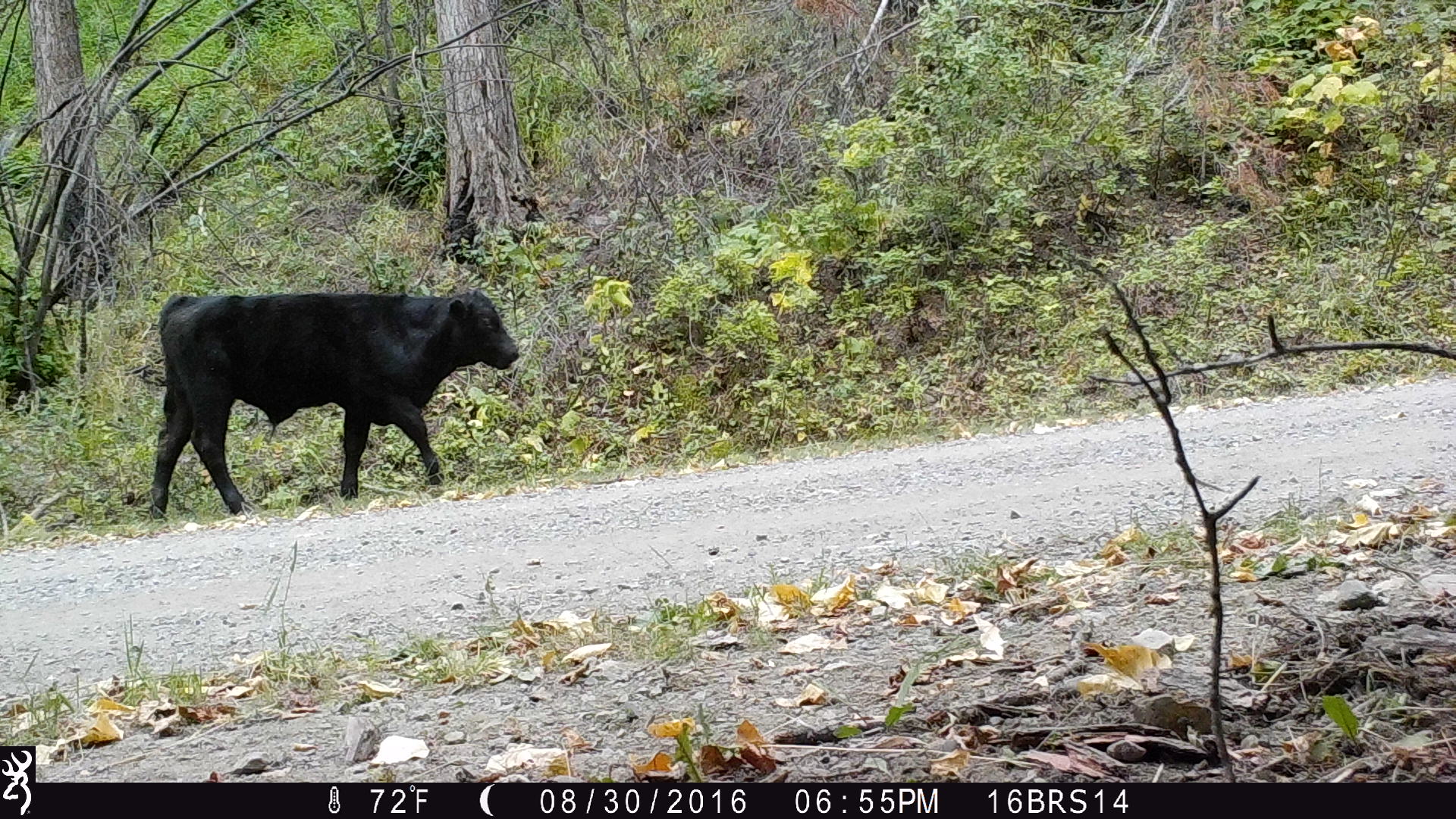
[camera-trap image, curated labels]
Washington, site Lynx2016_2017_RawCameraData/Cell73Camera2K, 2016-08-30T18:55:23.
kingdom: Animalia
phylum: Chordata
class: Mammalia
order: Artiodactyla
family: Bovidae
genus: Bos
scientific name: Bos taurus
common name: domestic cattle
Domestic cattle (Bos taurus). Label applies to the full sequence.